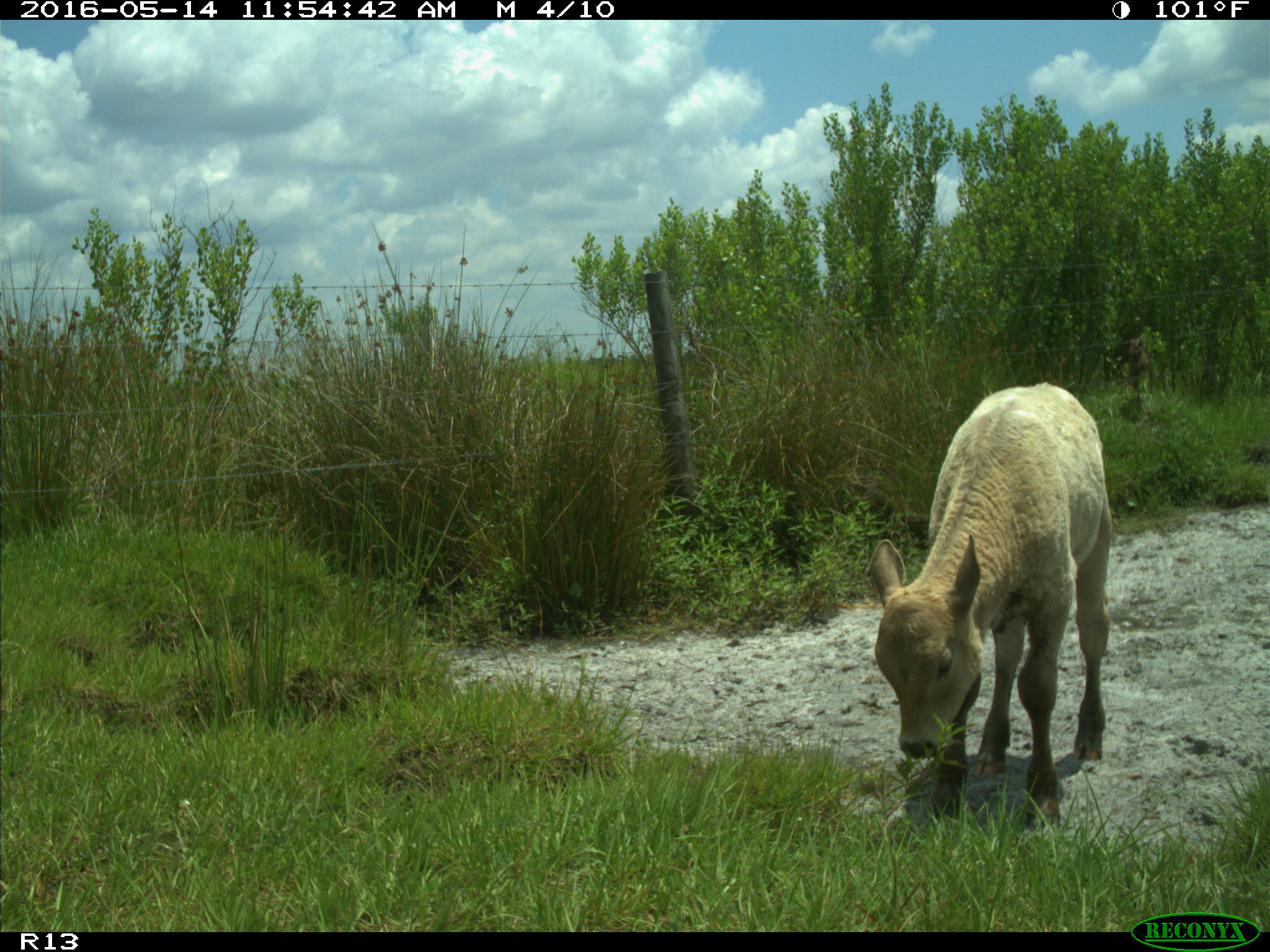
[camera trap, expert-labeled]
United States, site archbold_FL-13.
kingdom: Animalia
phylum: Chordata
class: Mammalia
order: Artiodactyla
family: Bovidae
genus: Bos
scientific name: Bos taurus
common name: domestic cow